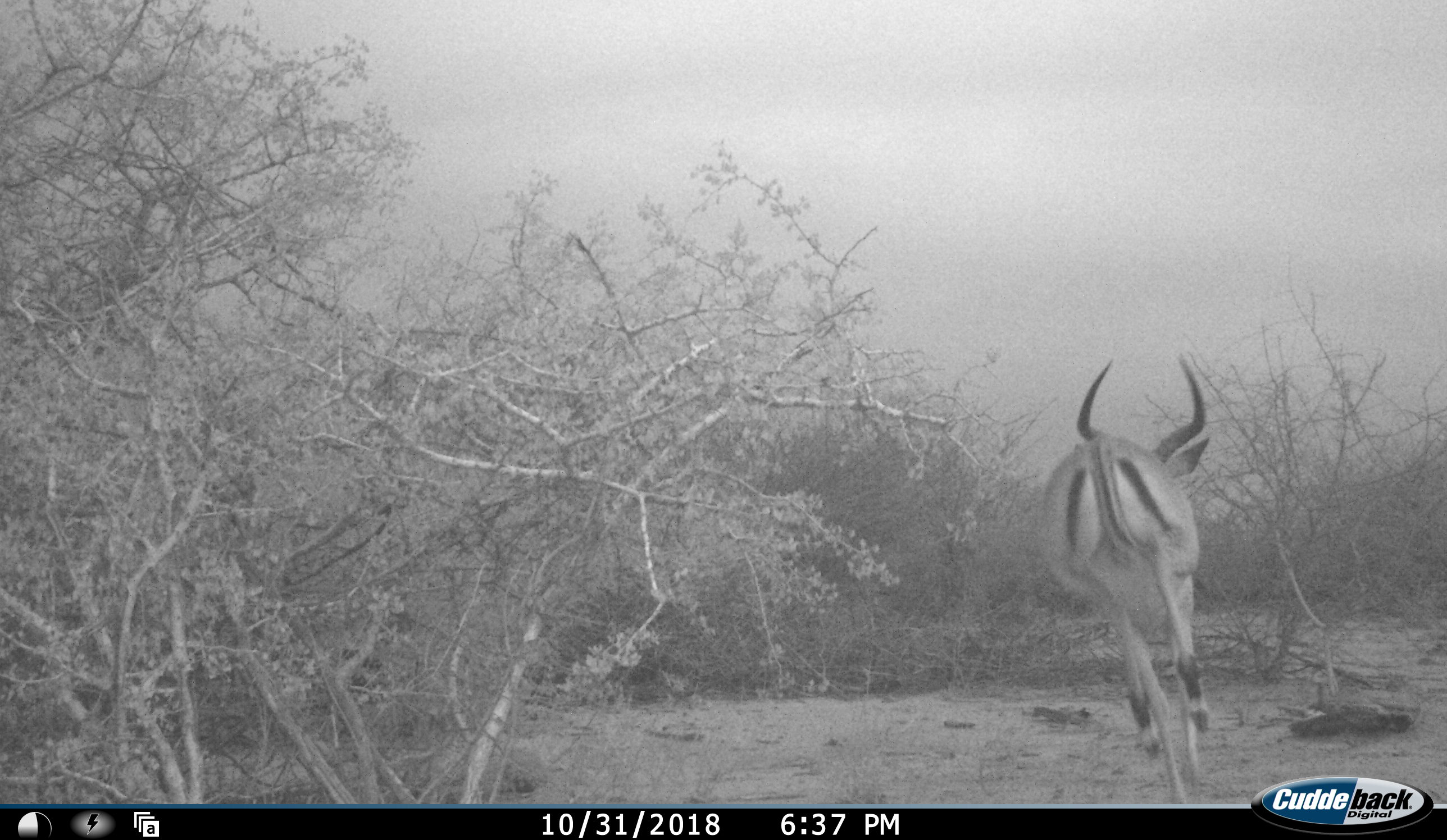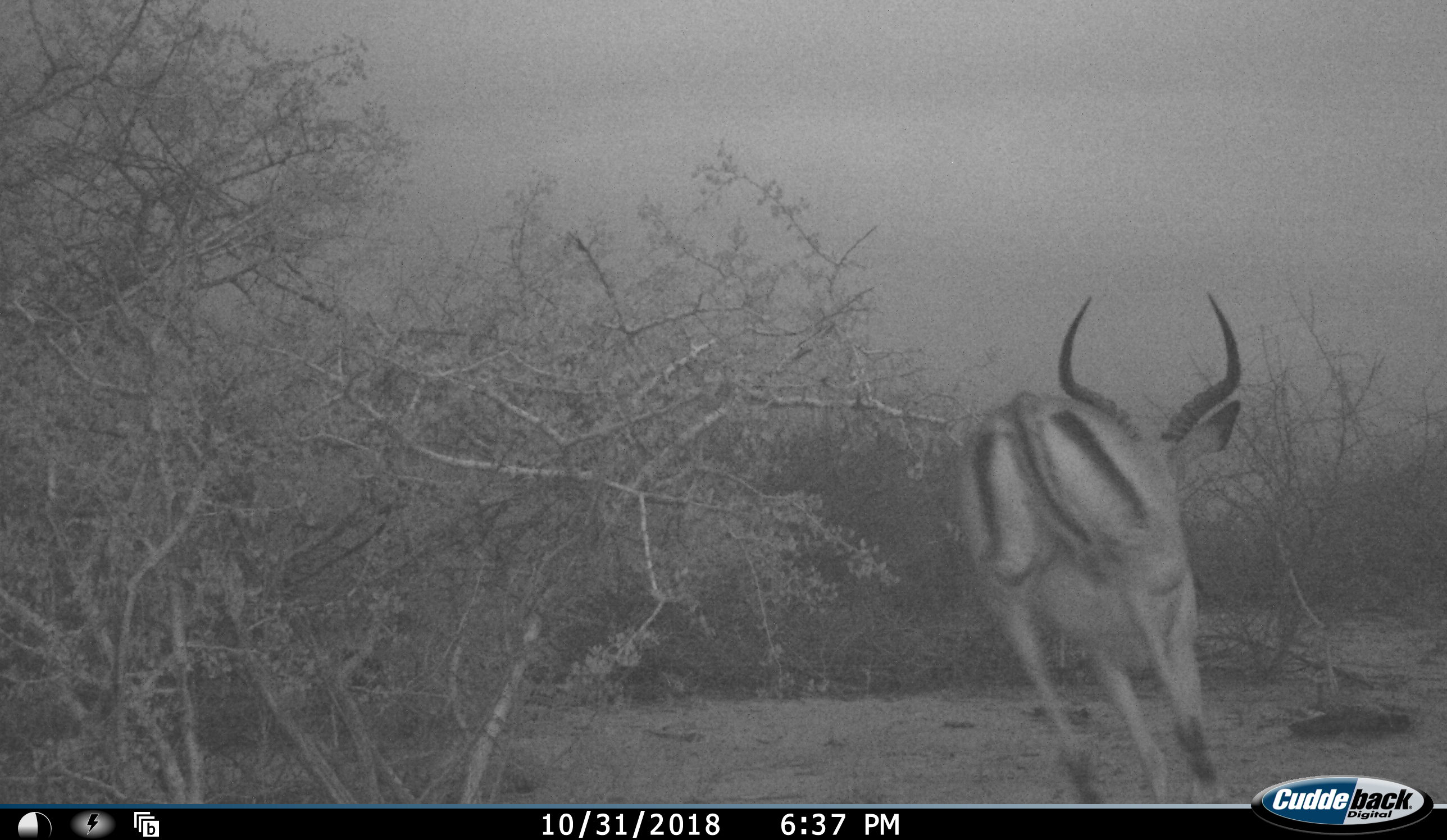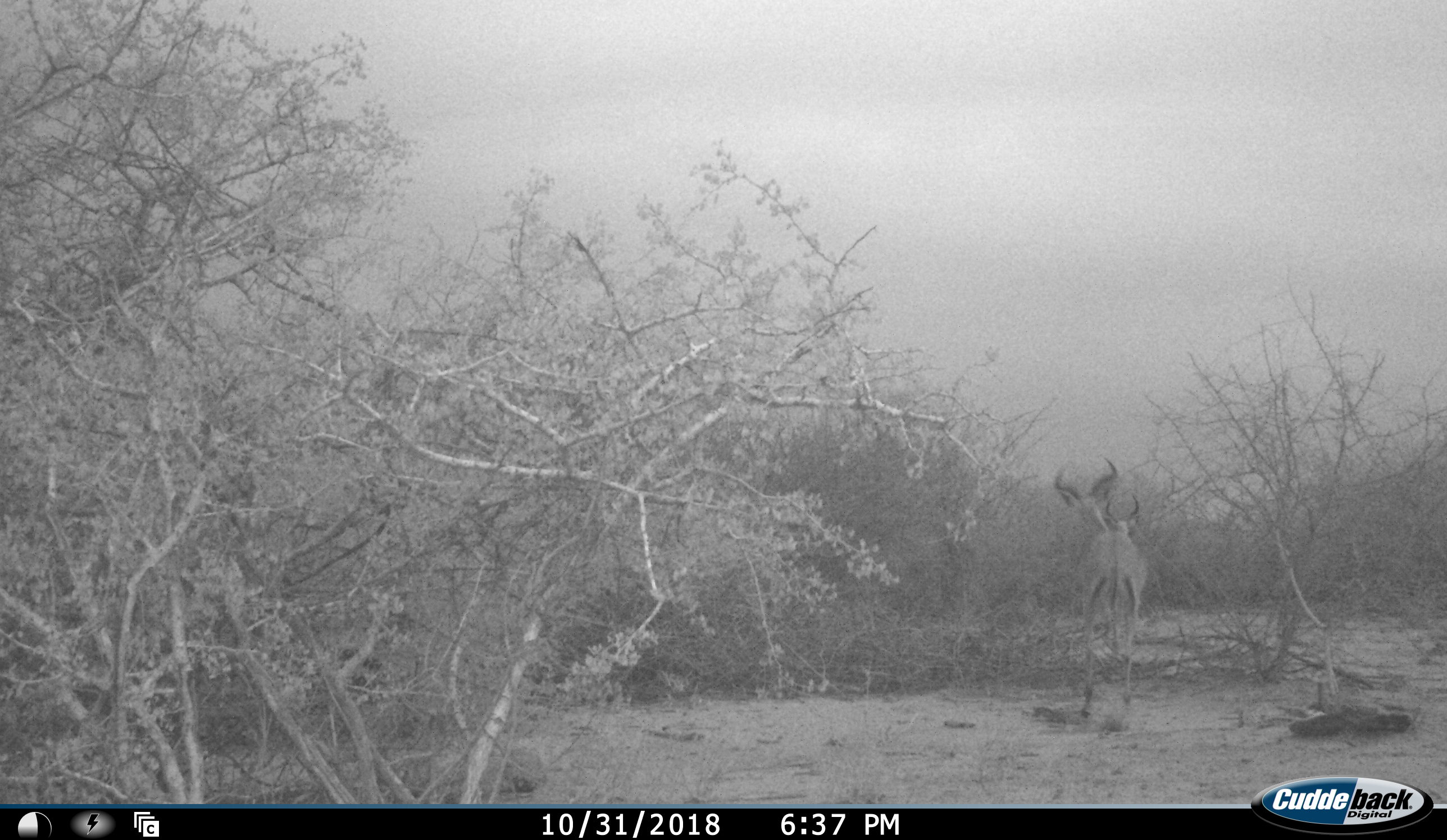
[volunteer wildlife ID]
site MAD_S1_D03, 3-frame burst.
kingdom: Animalia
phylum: Chordata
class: Mammalia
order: Artiodactyla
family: Bovidae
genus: Aepyceros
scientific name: Aepyceros melampus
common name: impala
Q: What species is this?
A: Impala (Aepyceros melampus).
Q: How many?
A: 1.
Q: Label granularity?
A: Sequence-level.